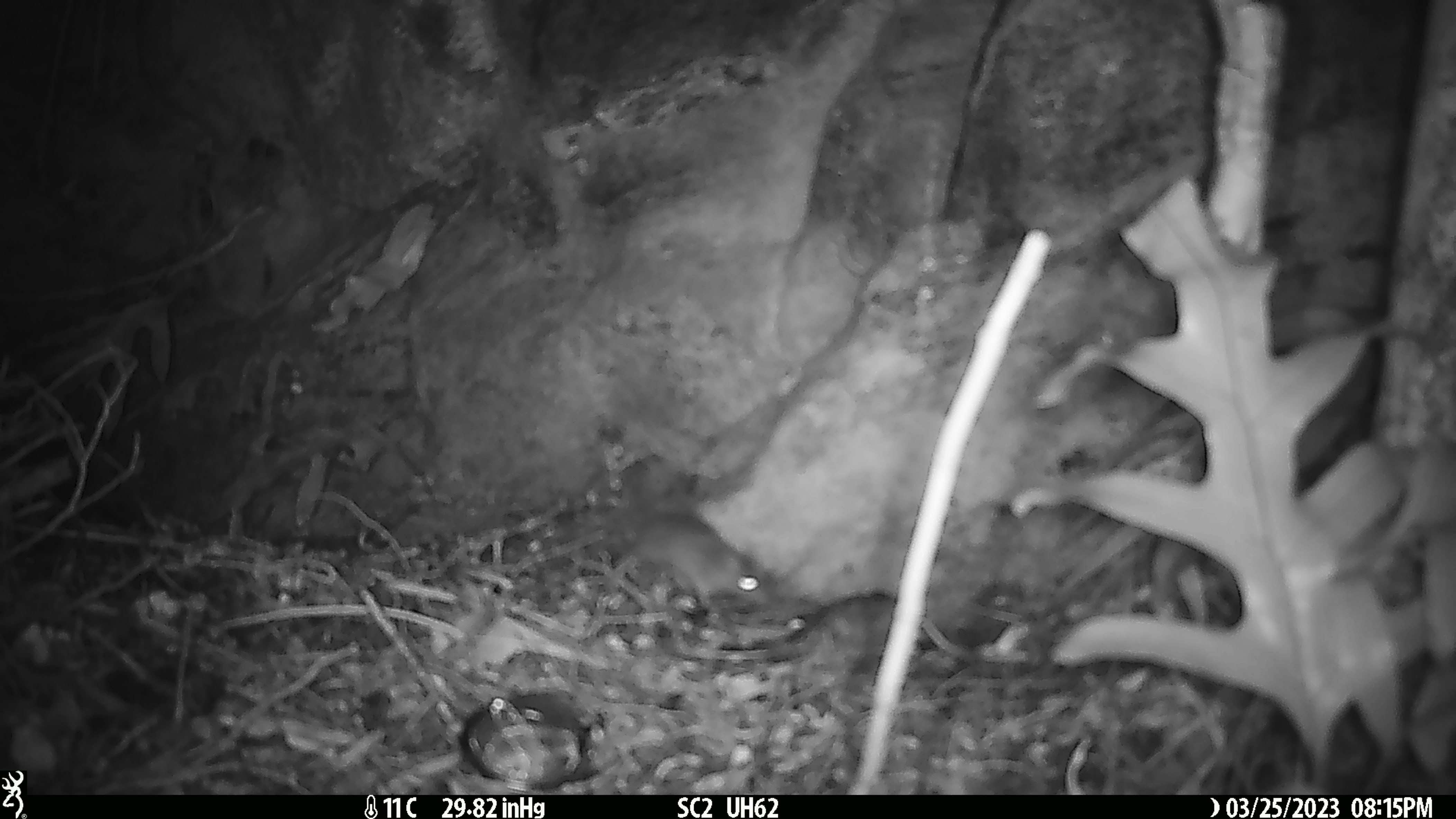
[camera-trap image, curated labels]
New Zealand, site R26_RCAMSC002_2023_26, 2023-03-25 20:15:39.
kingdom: Animalia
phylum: Chordata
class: Mammalia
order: Rodentia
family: Muridae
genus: Mus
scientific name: Mus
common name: mouse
Mouse (Mus).